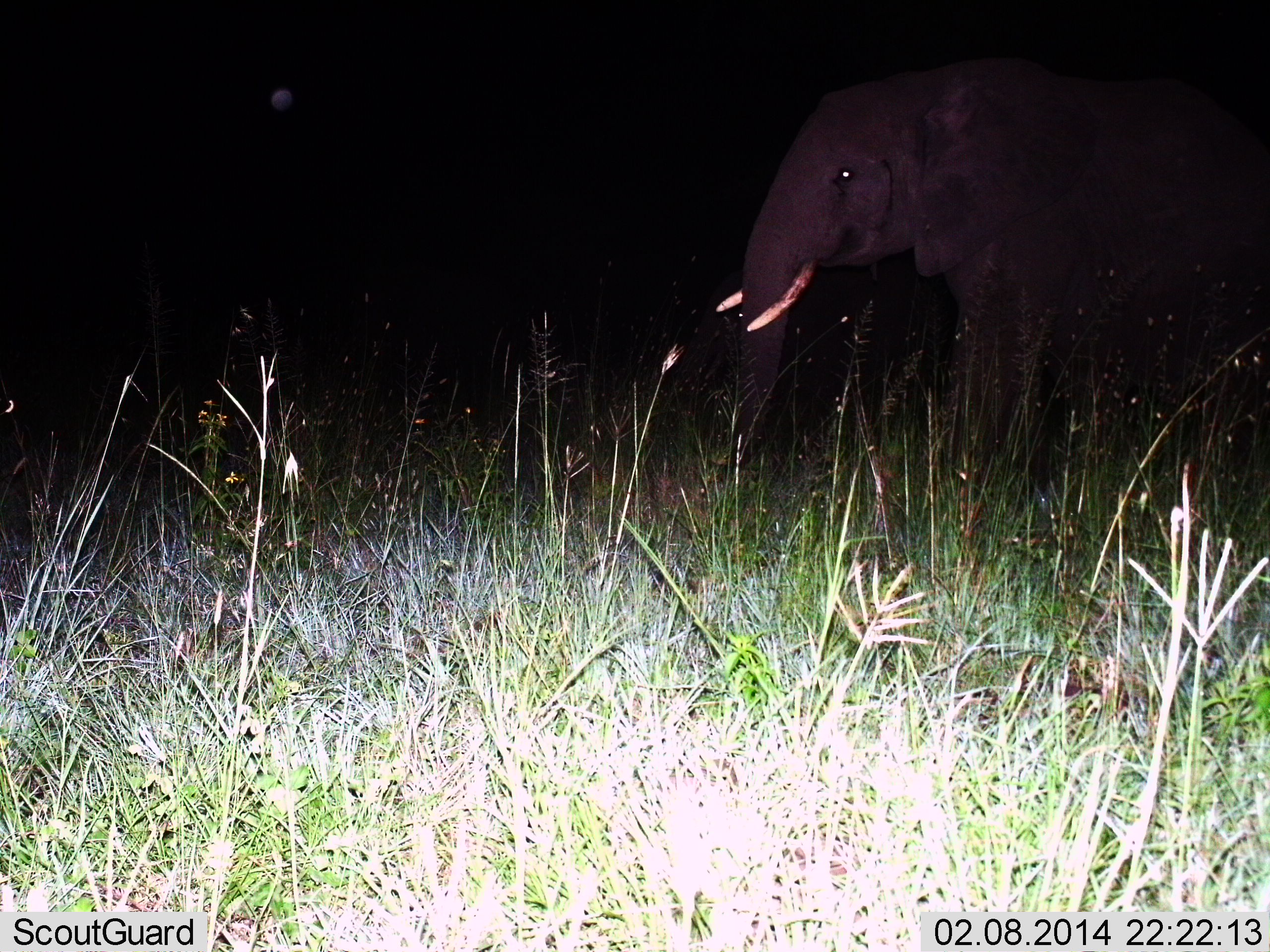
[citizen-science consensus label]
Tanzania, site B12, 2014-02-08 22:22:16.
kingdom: Animalia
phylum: Chordata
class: Mammalia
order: Proboscidea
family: Elephantidae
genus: Loxodonta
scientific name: Loxodonta africana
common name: african bush elephant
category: elephant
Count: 1.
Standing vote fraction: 80%.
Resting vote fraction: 0%.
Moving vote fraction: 20%.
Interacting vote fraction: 0%.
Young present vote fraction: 10%.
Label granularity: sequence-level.